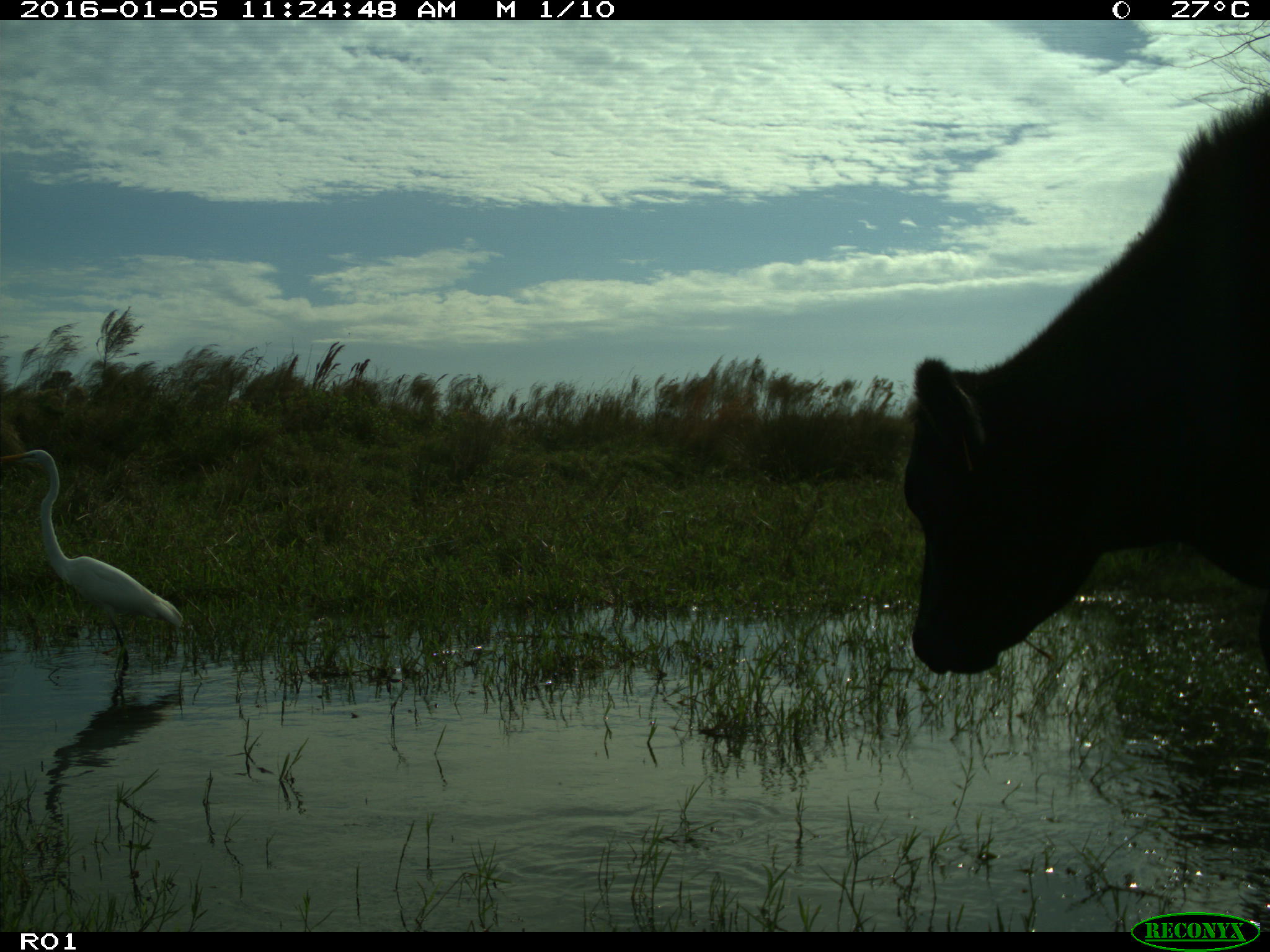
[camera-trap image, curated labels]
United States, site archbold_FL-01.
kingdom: Animalia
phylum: Chordata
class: Mammalia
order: Artiodactyla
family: Bovidae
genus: Bos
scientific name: Bos taurus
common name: domestic cow